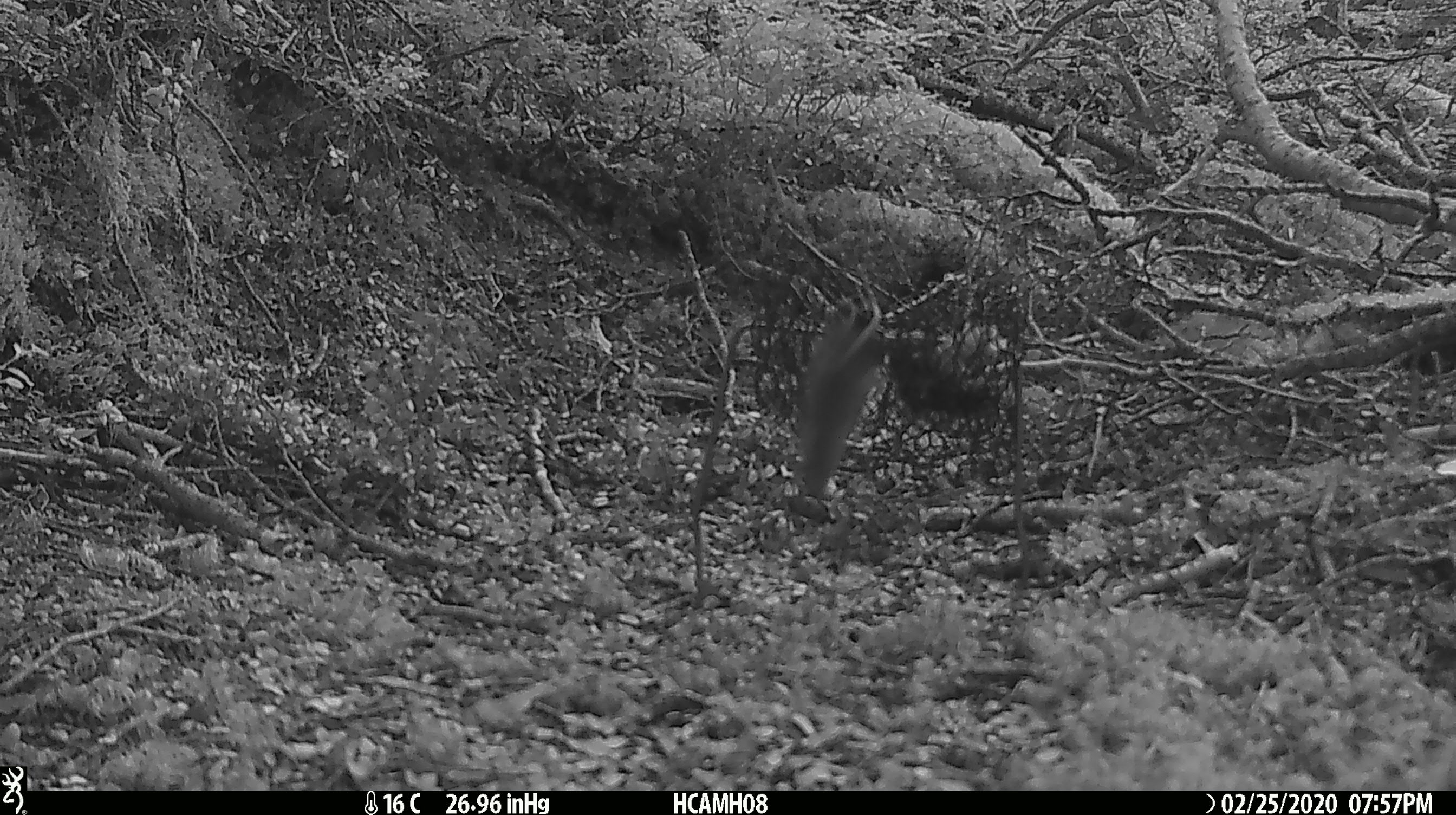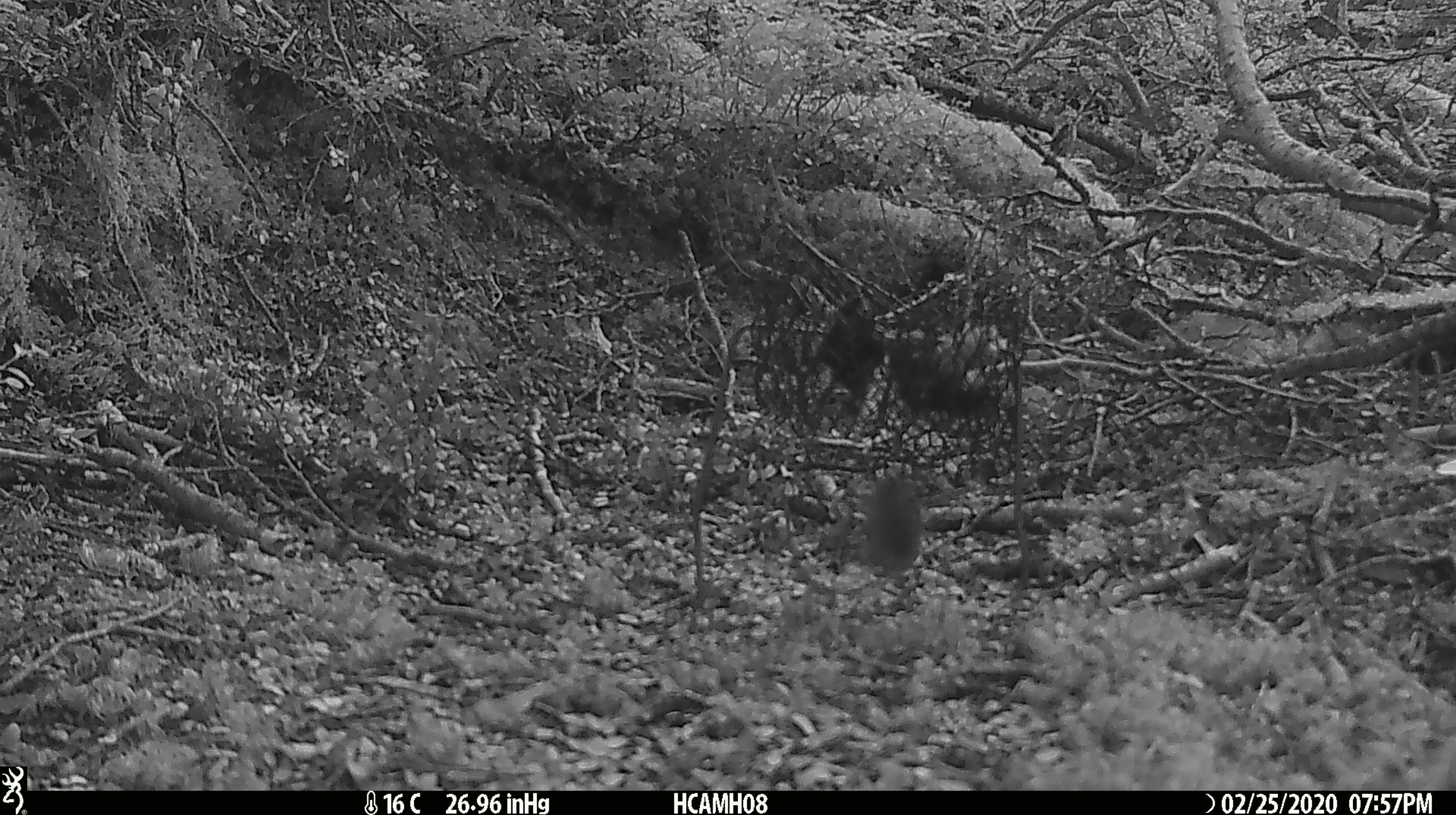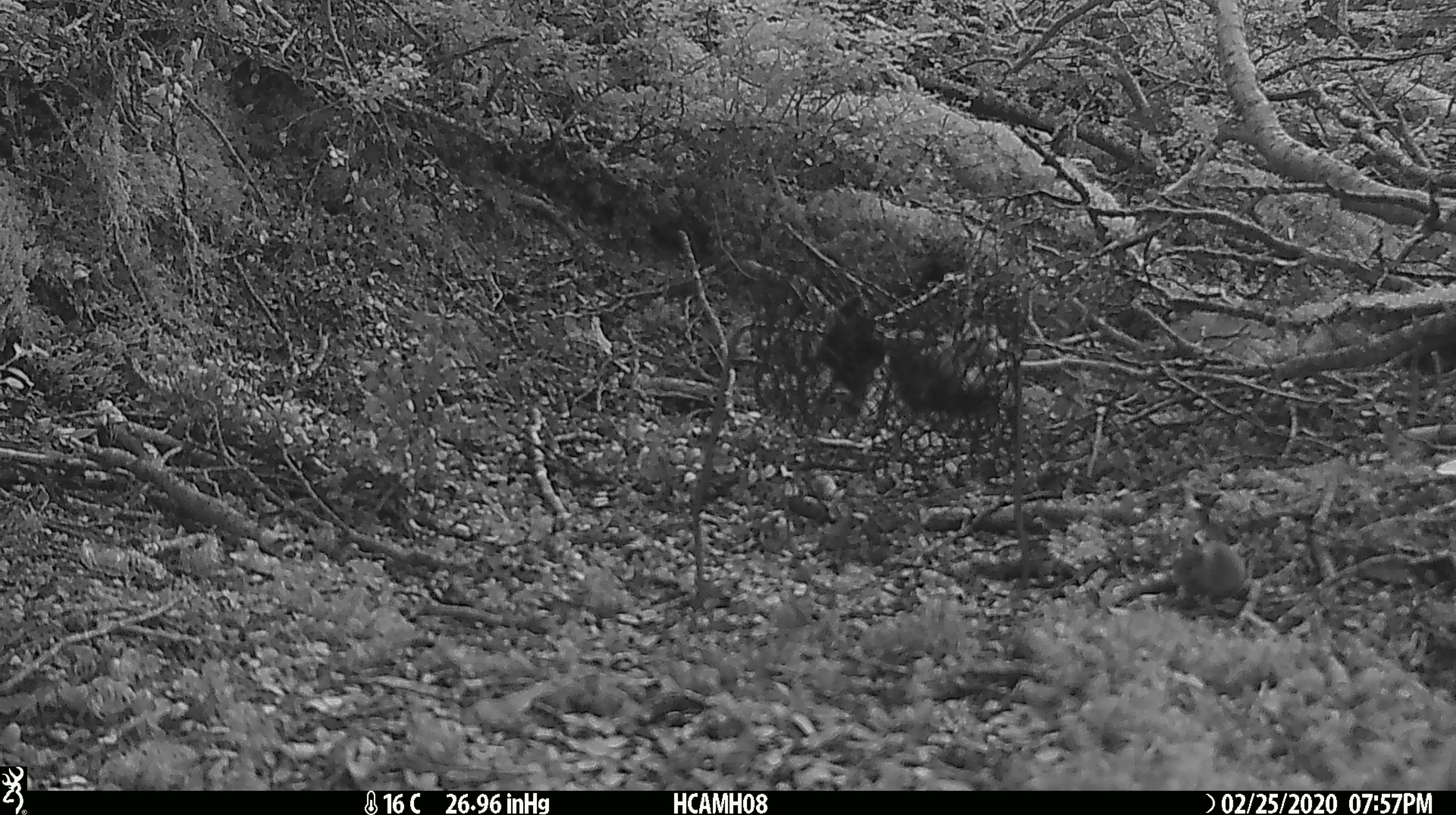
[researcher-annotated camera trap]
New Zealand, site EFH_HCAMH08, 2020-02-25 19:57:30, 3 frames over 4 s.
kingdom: Animalia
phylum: Chordata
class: Mammalia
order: Rodentia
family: Muridae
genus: Mus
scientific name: Mus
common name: mouse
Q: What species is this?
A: Mouse (Mus).